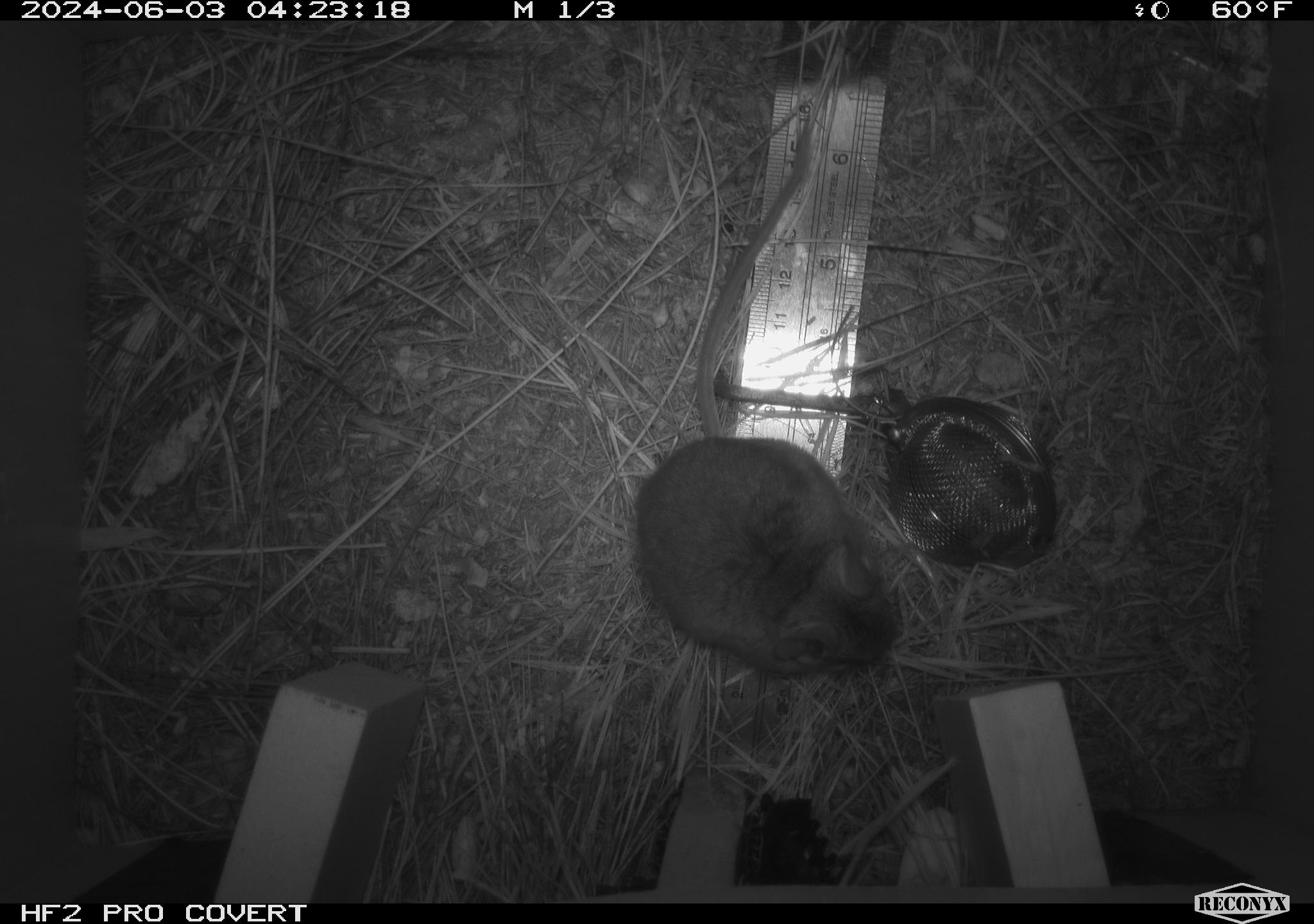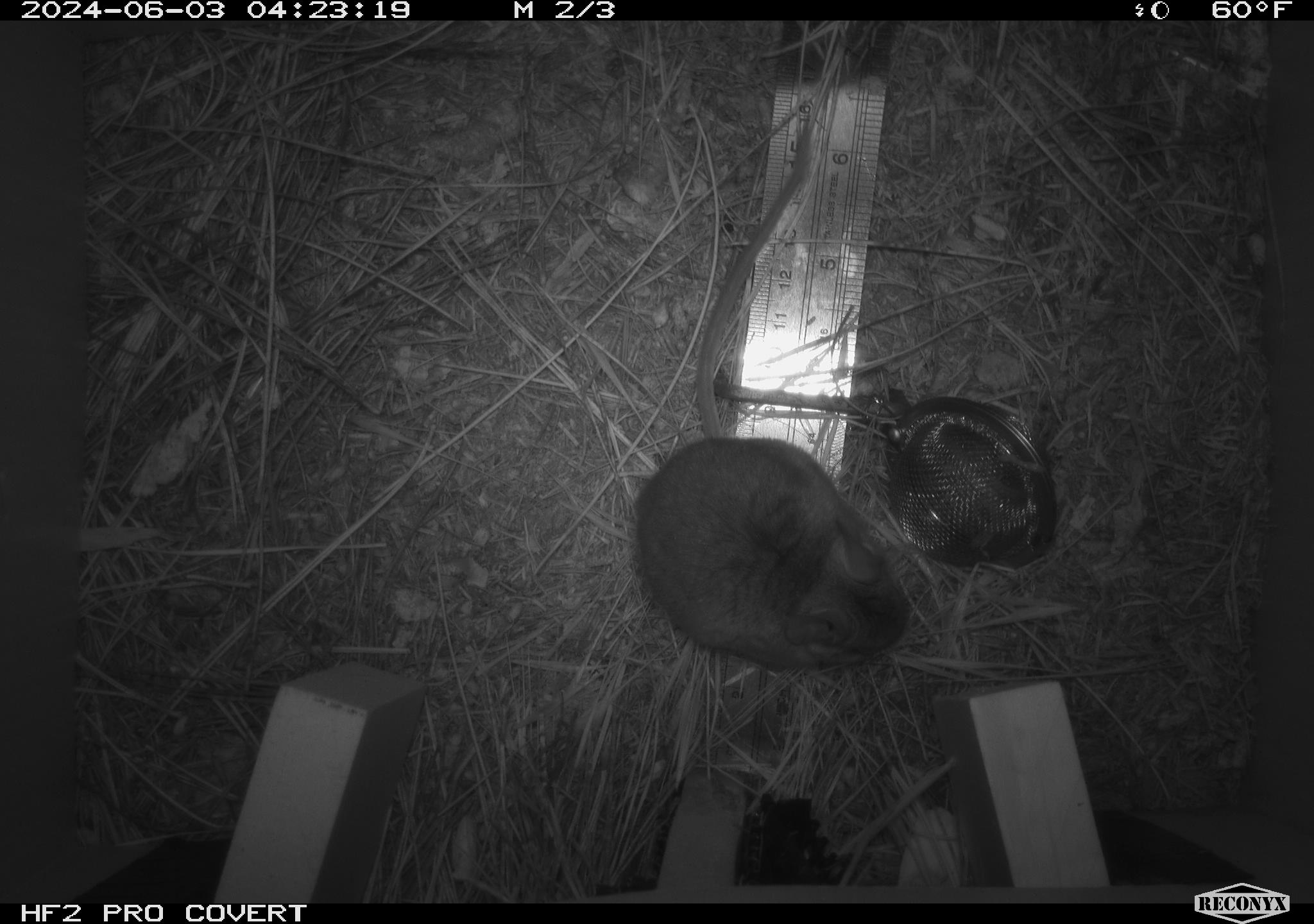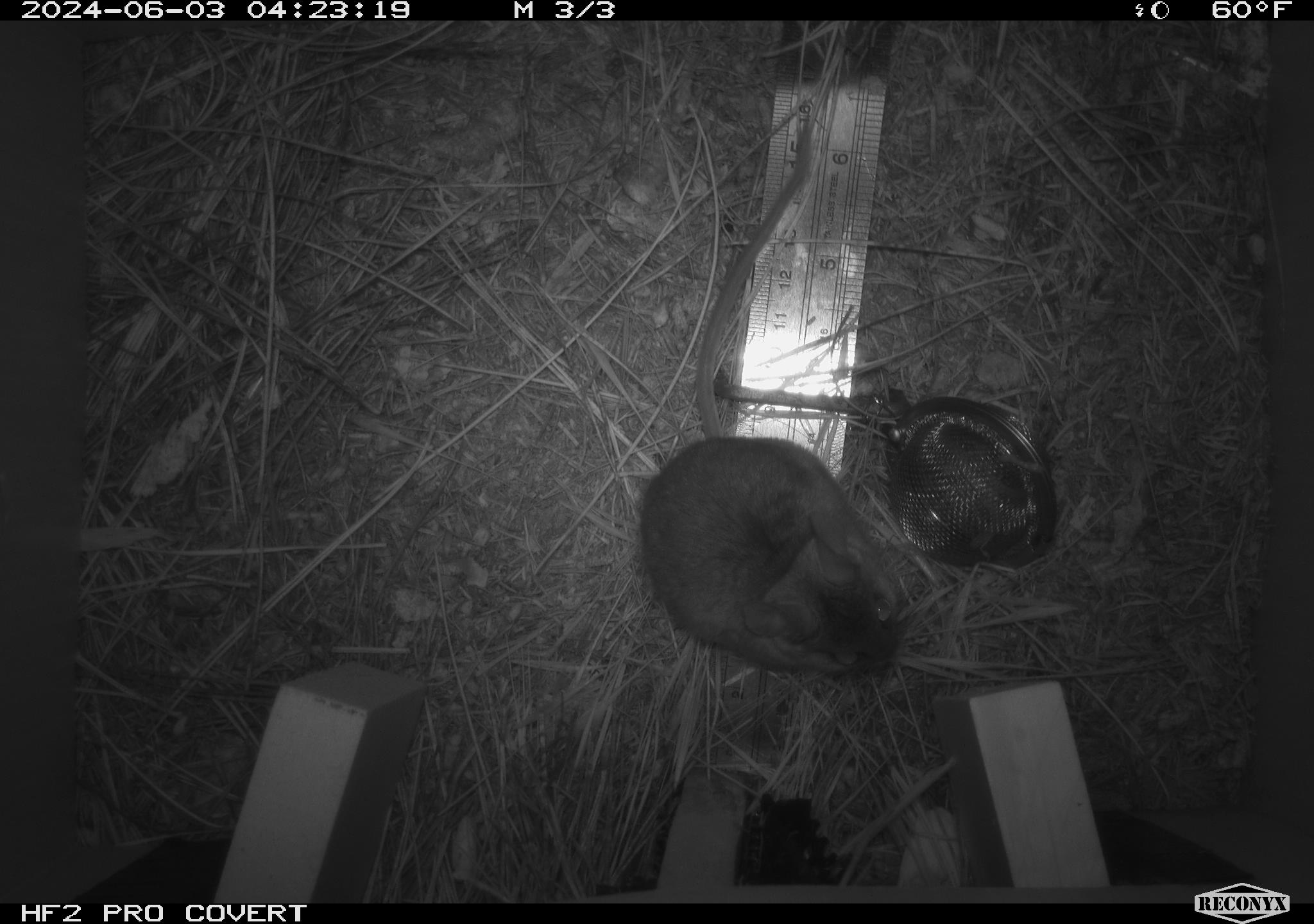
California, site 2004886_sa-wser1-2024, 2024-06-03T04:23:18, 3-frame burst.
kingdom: Animalia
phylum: Chordata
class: Mammalia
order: Rodentia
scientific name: Rodentia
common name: mouse species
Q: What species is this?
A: Mouse species (Rodentia).